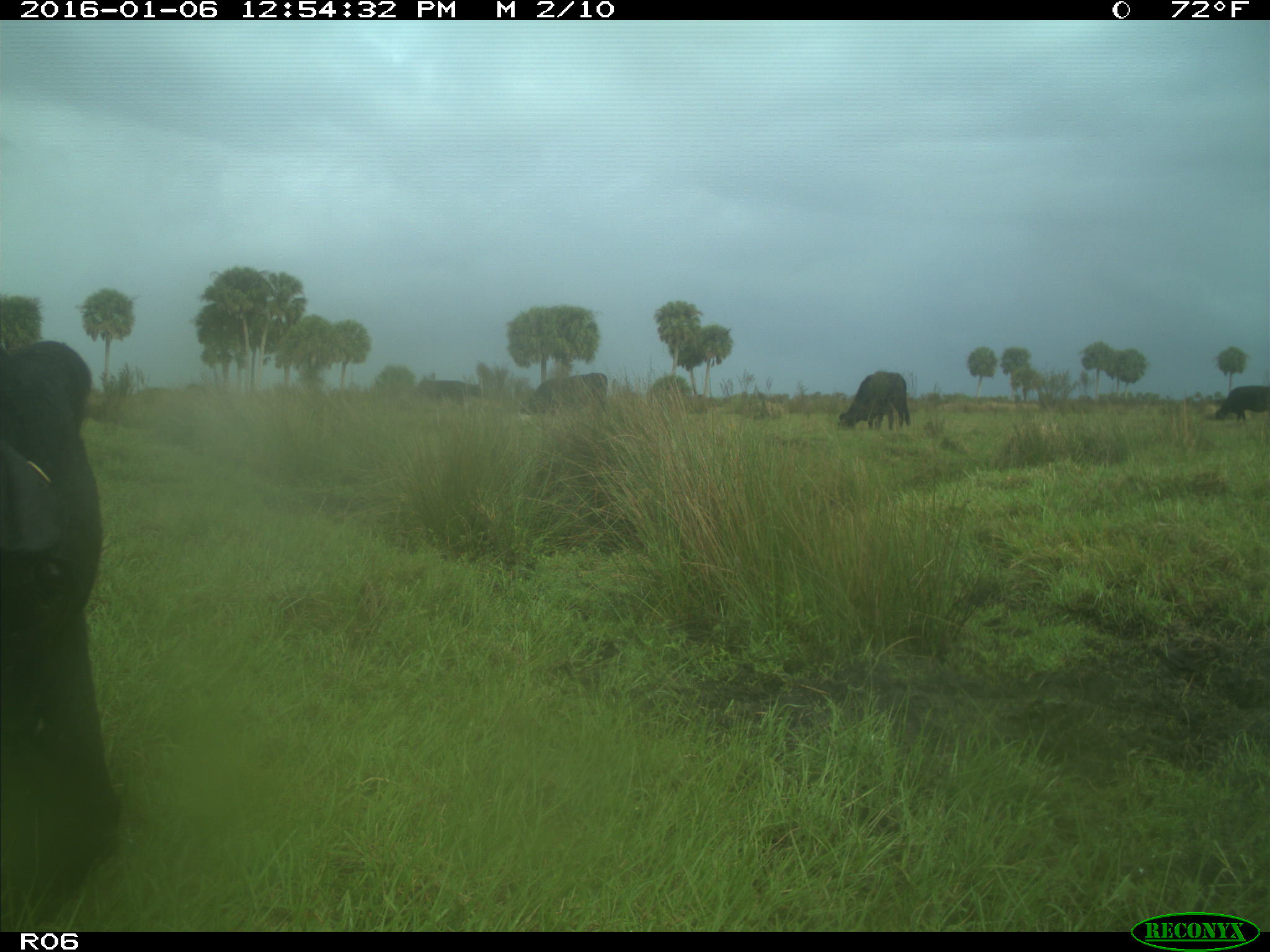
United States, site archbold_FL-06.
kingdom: Animalia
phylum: Chordata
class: Mammalia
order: Artiodactyla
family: Bovidae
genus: Bos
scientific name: Bos taurus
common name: domestic cow